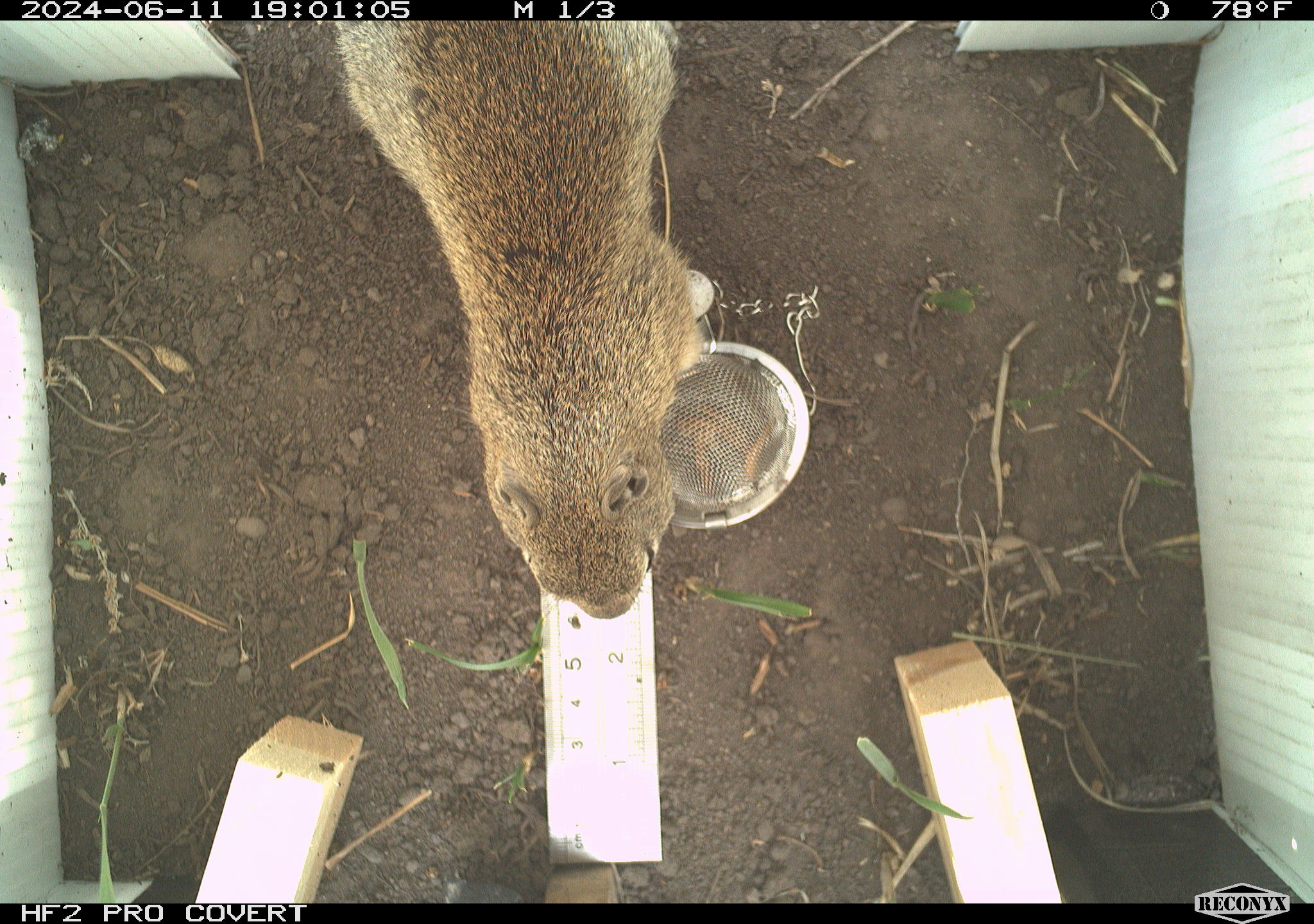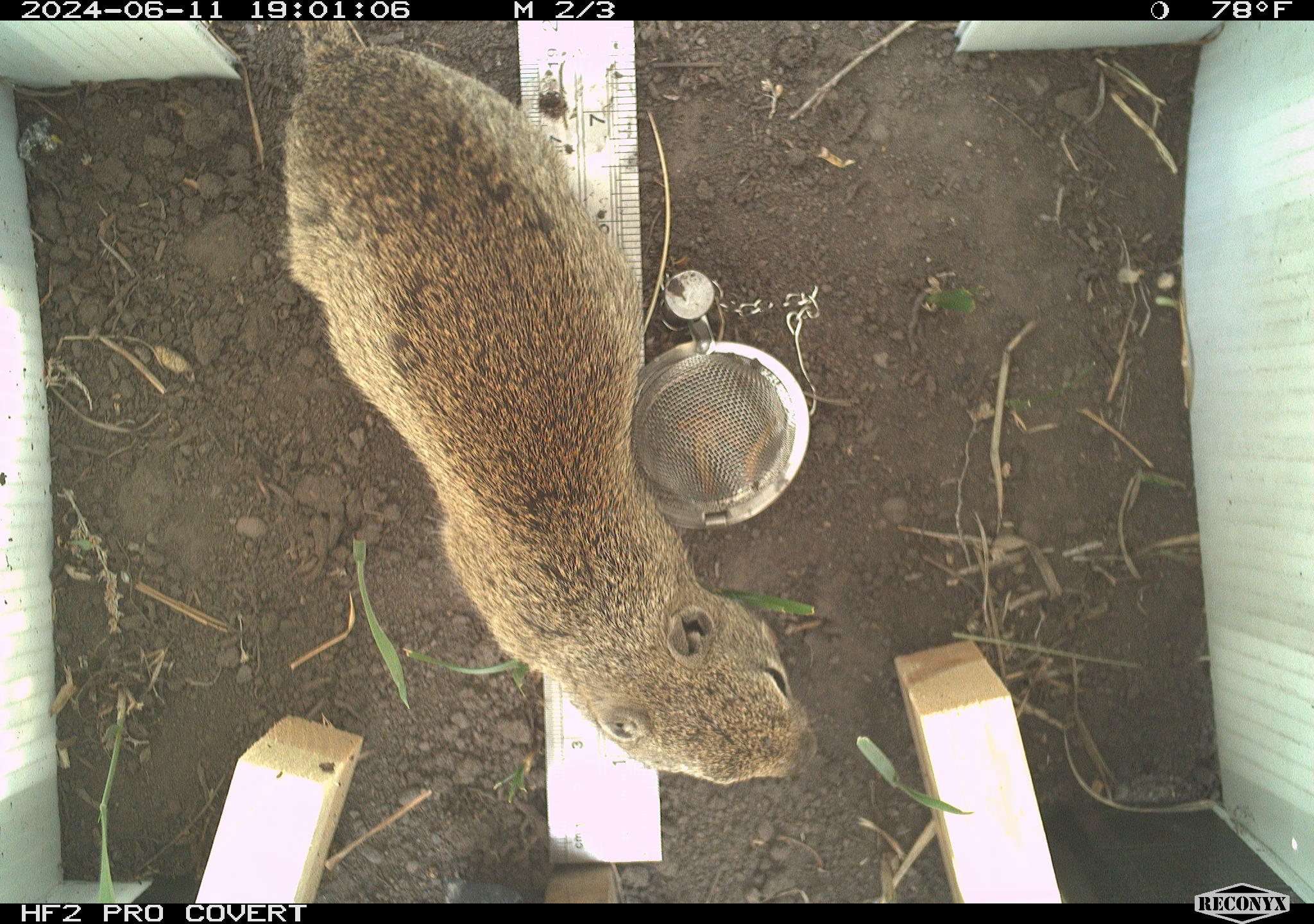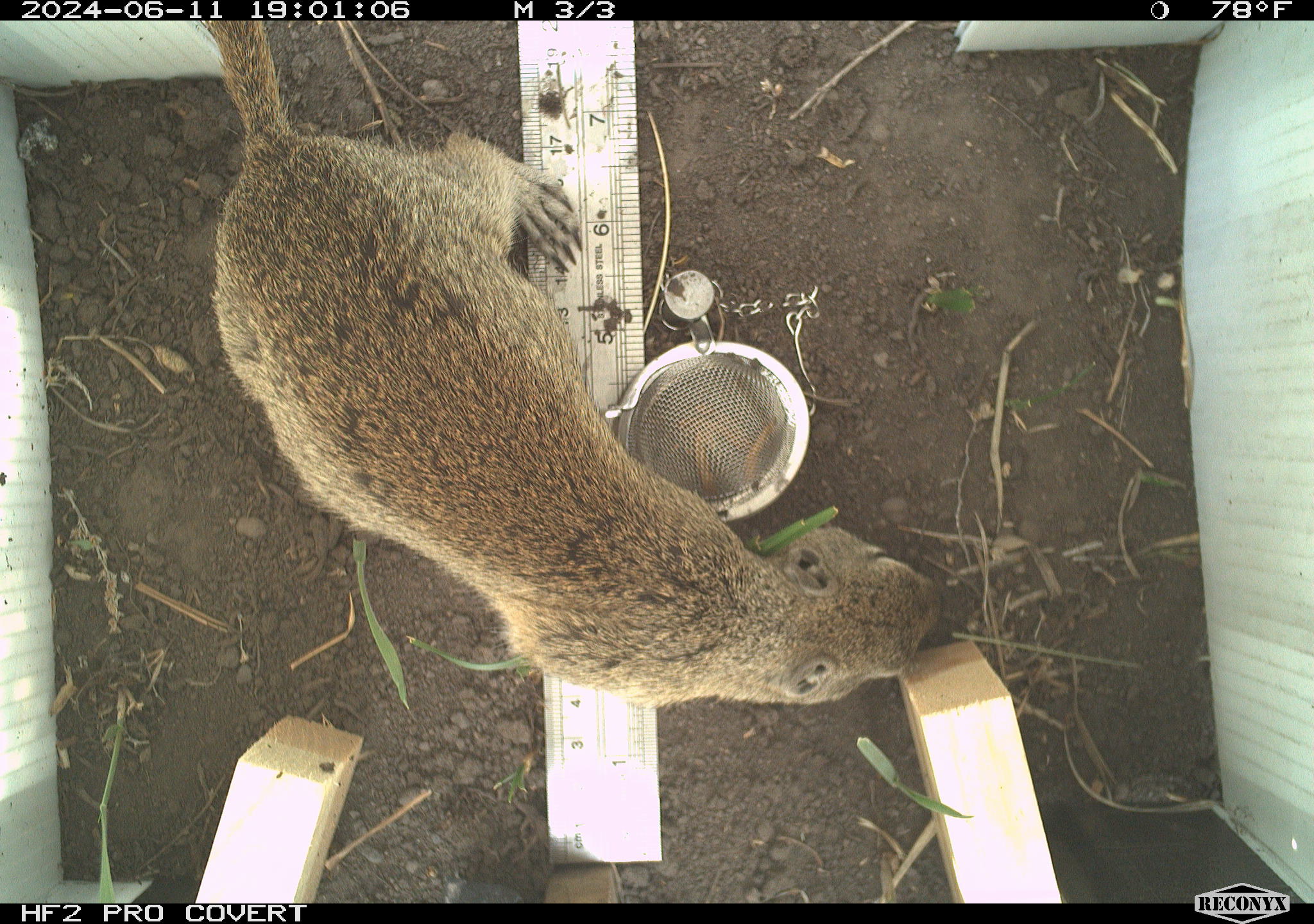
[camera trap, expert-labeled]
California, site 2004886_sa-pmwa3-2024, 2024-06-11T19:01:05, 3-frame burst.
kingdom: Animalia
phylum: Chordata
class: Mammalia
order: Rodentia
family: Sciuridae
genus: Urocitellus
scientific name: Urocitellus beldingi beldingi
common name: belding's ground squirrel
Belding's ground squirrel (Urocitellus beldingi beldingi).